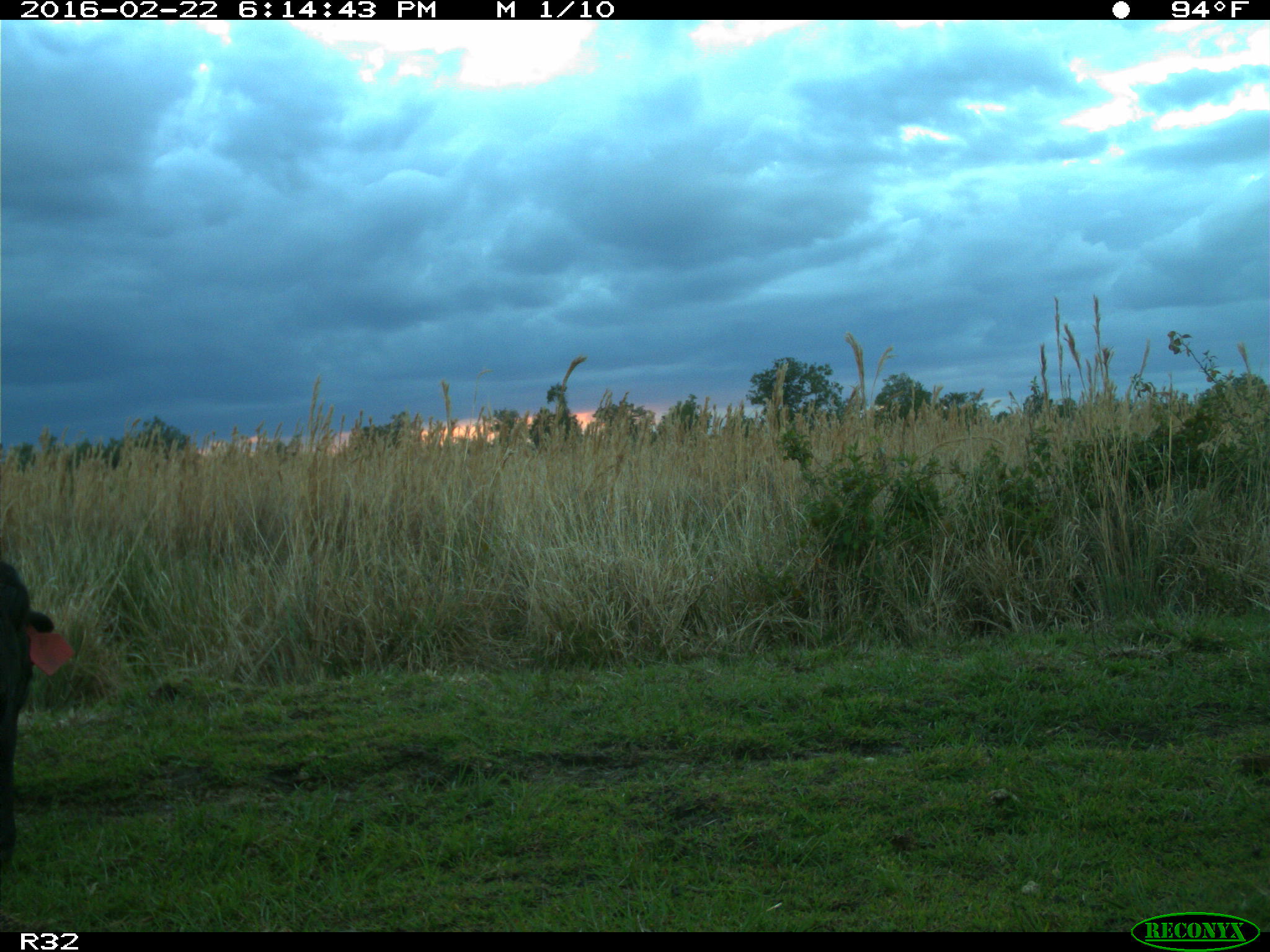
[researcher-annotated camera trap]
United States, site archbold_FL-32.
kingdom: Animalia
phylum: Chordata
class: Mammalia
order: Artiodactyla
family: Bovidae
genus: Bos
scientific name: Bos taurus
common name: domestic cow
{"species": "Bos taurus (domestic cow)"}